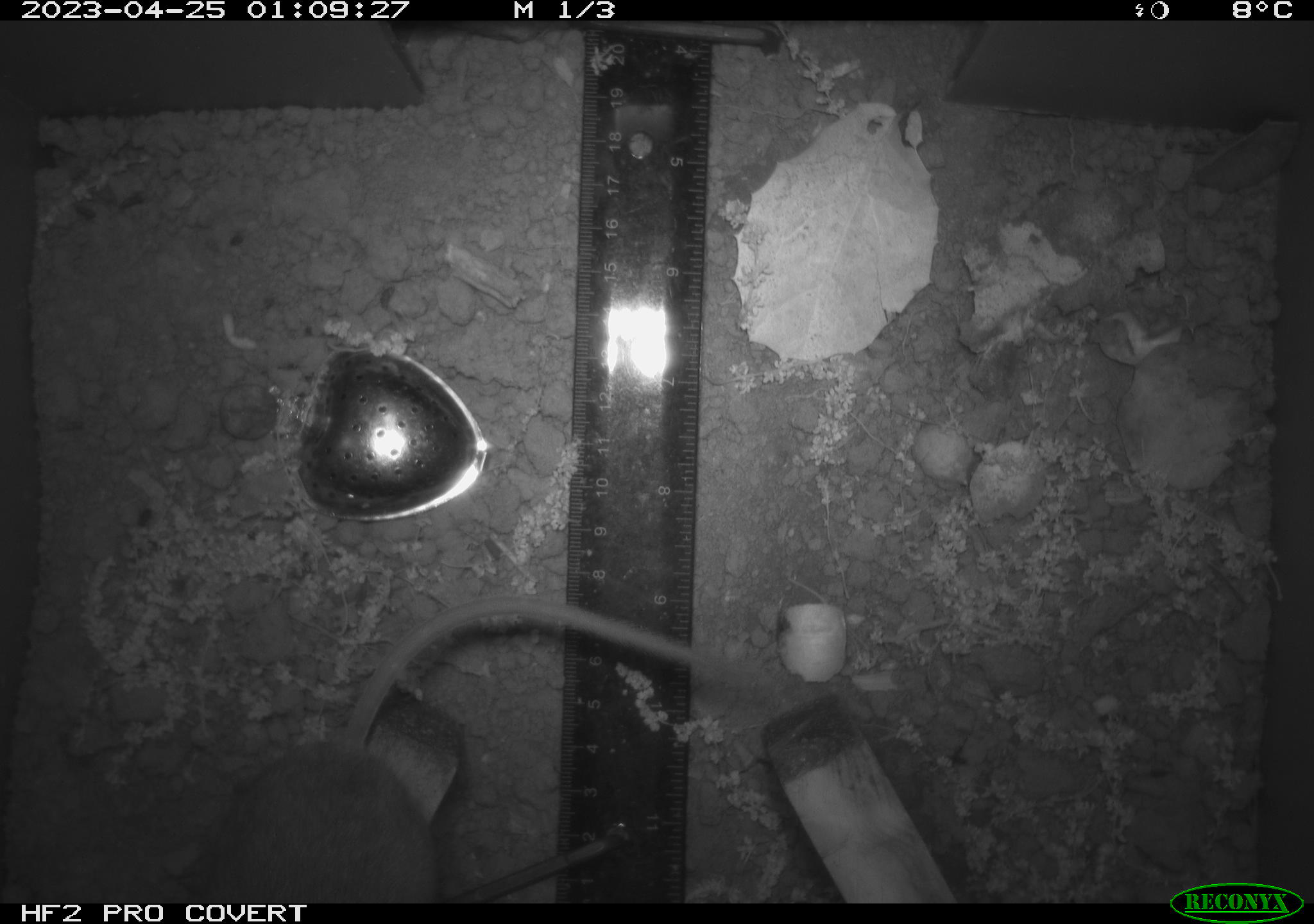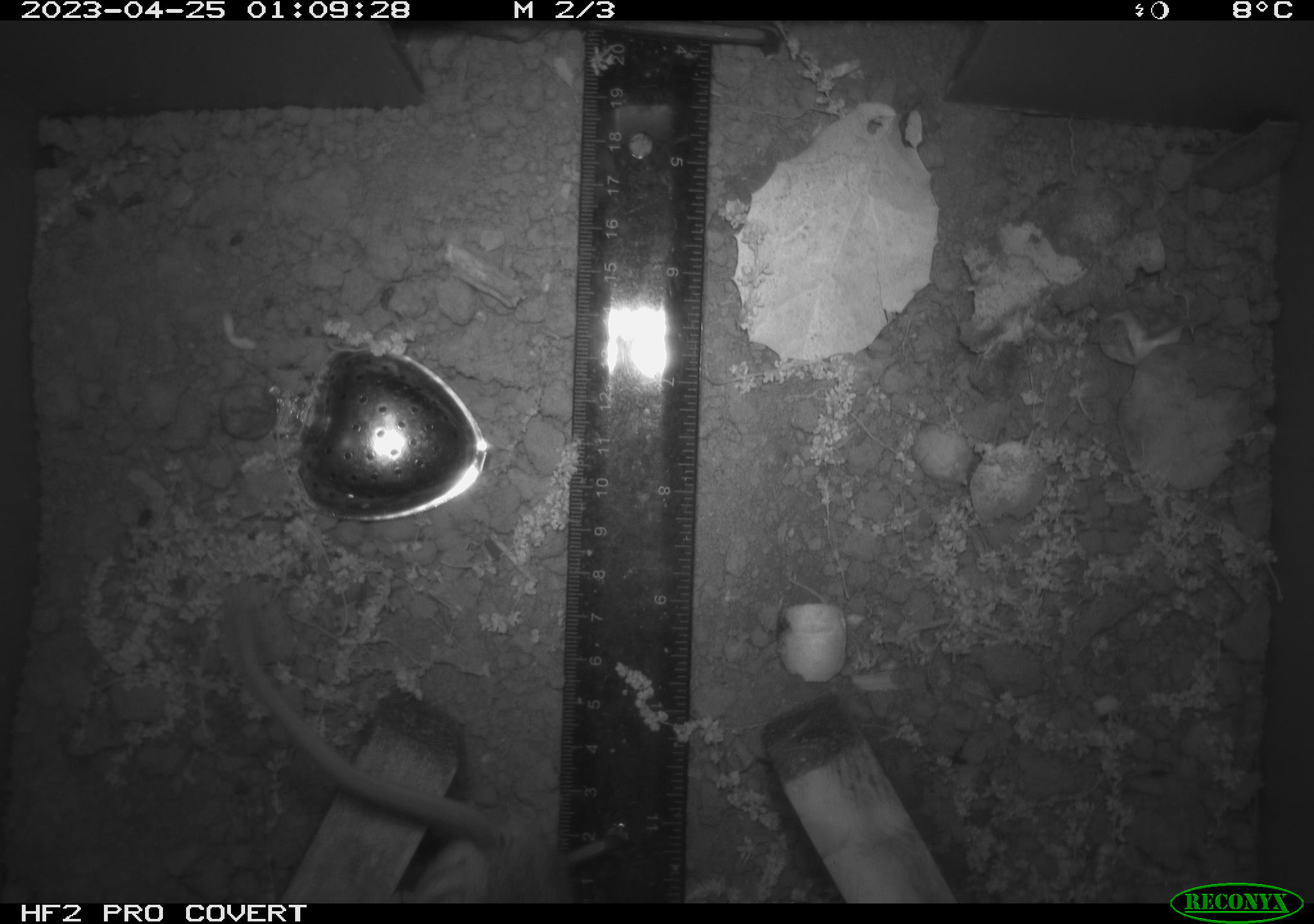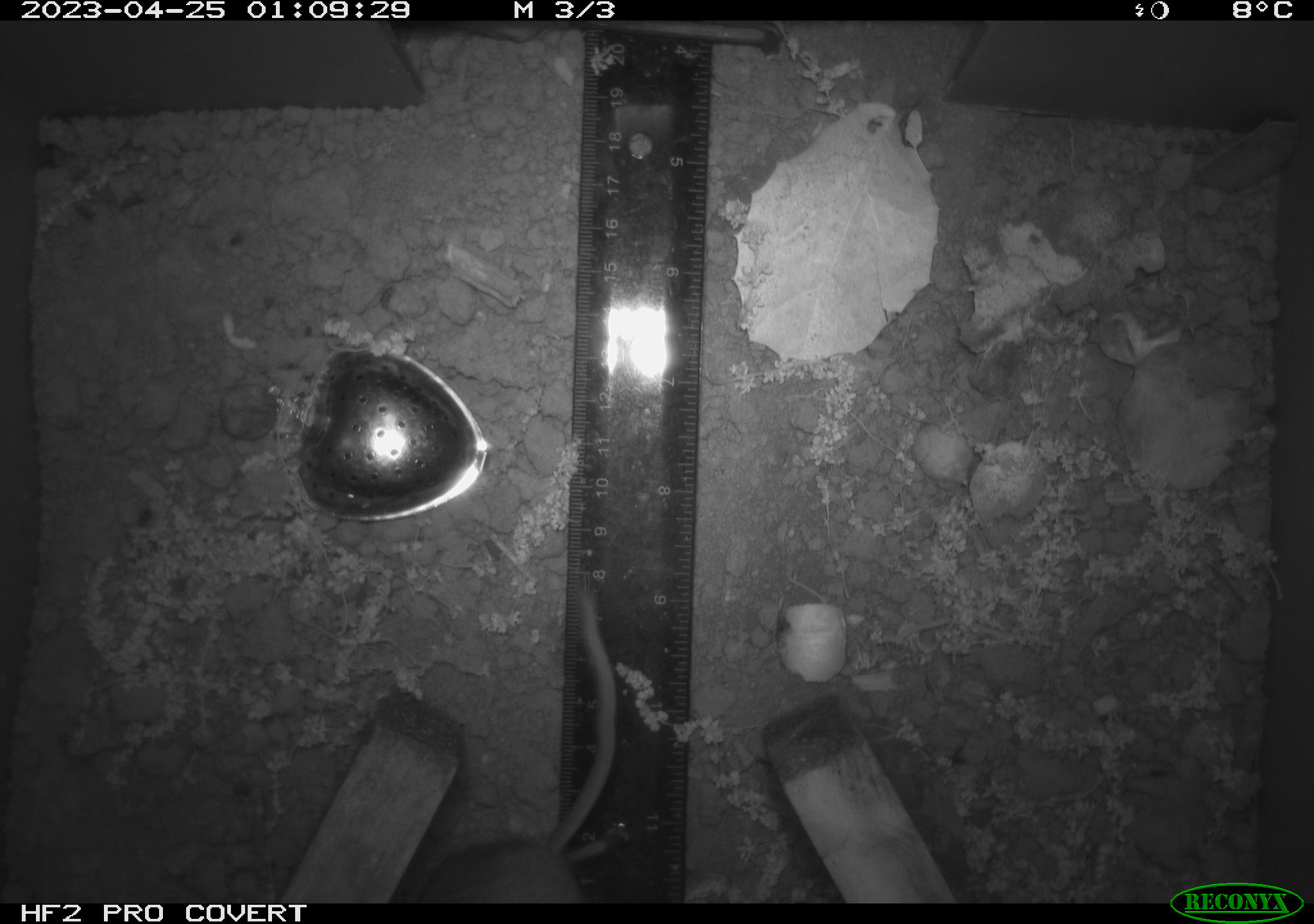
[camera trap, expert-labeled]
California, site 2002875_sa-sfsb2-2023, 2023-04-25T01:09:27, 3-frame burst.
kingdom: Animalia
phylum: Chordata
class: Mammalia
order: Rodentia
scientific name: Rodentia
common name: mouse species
Mouse species (Rodentia).